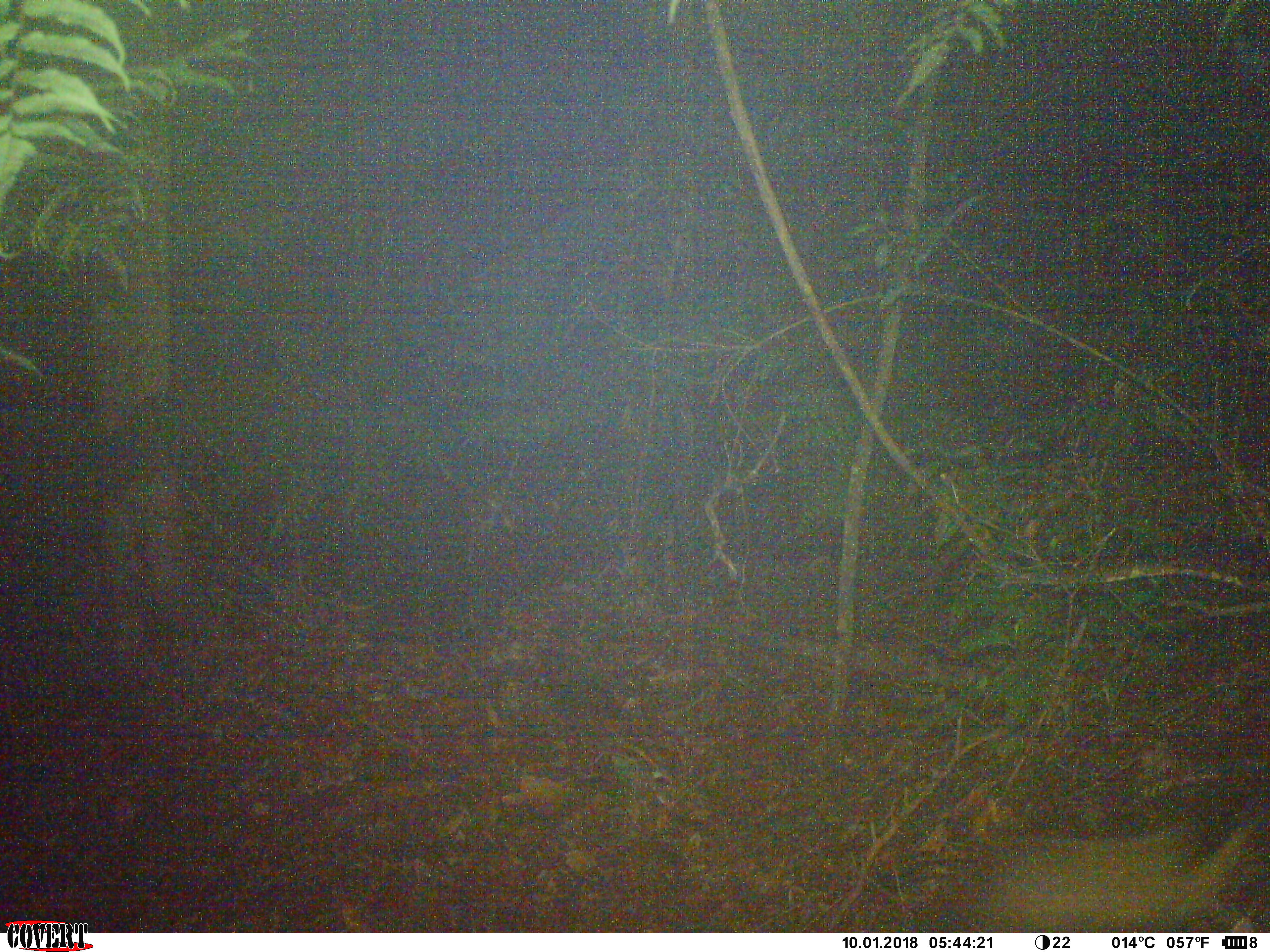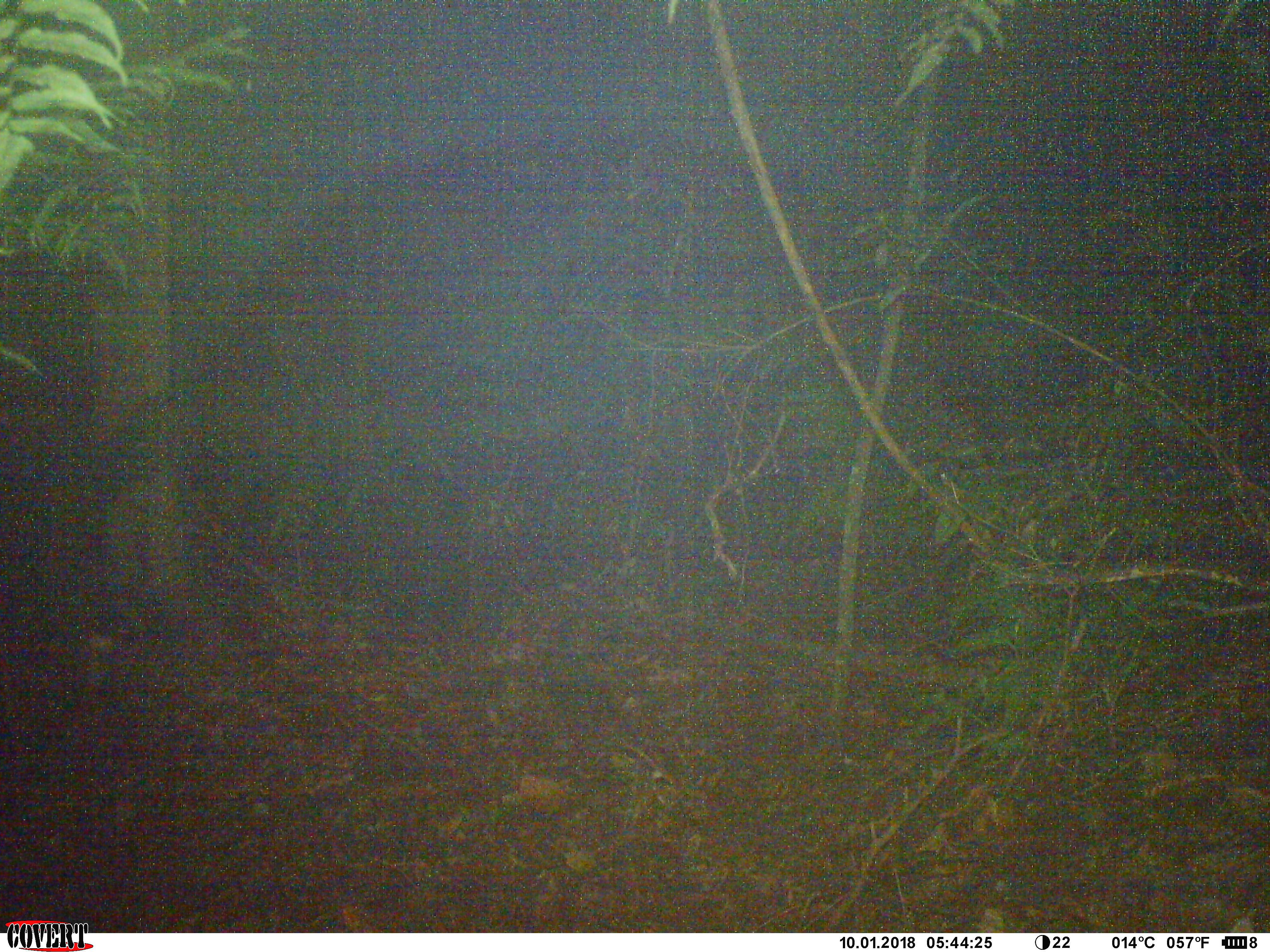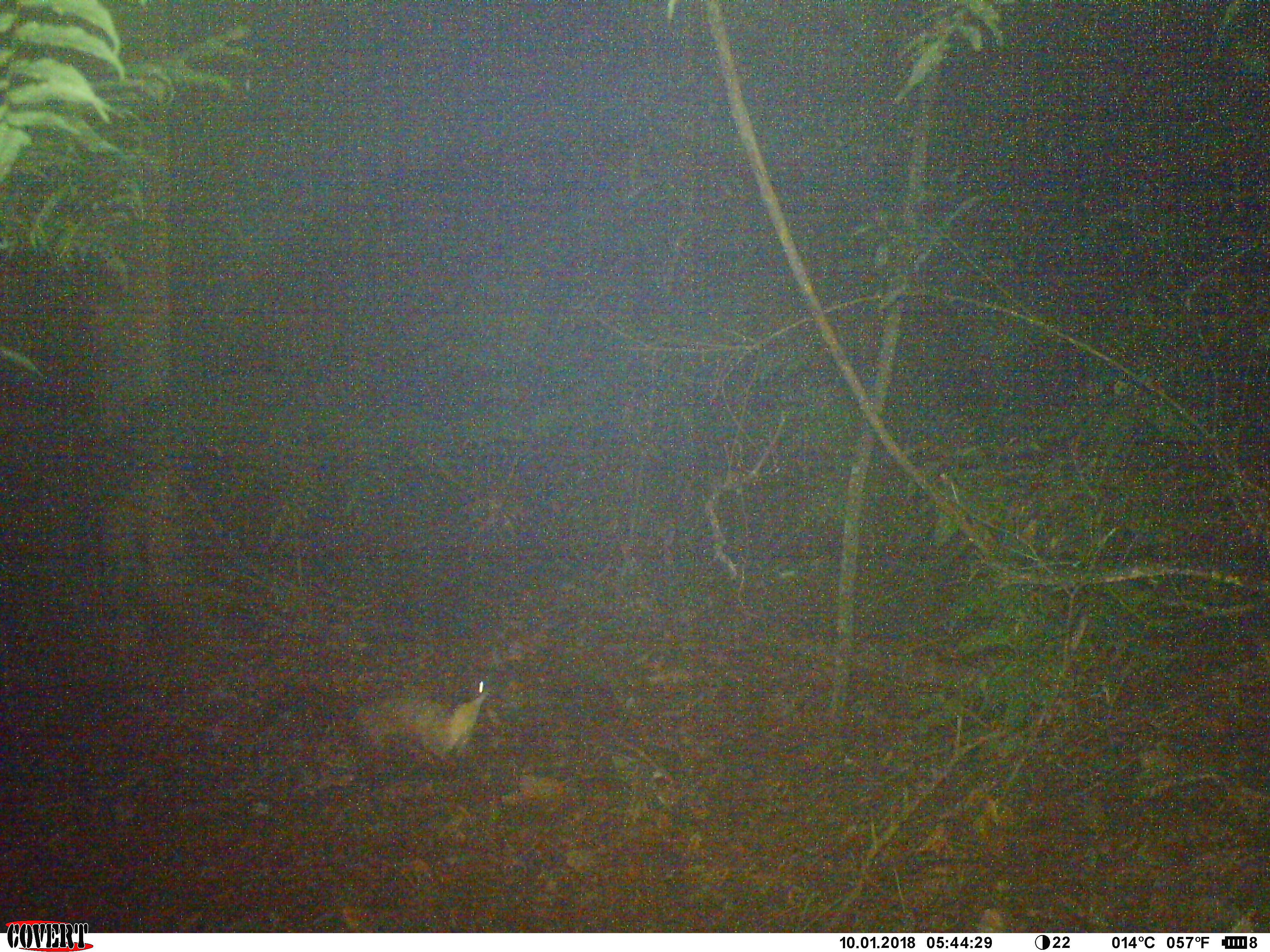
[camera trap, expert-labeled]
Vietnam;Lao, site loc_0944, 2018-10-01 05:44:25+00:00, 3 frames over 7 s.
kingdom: Animalia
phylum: Chordata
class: Mammalia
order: Carnivora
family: Mustelidae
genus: Martes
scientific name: Martes flavigula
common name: yellow-throated marten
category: yellow throated marten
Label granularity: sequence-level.